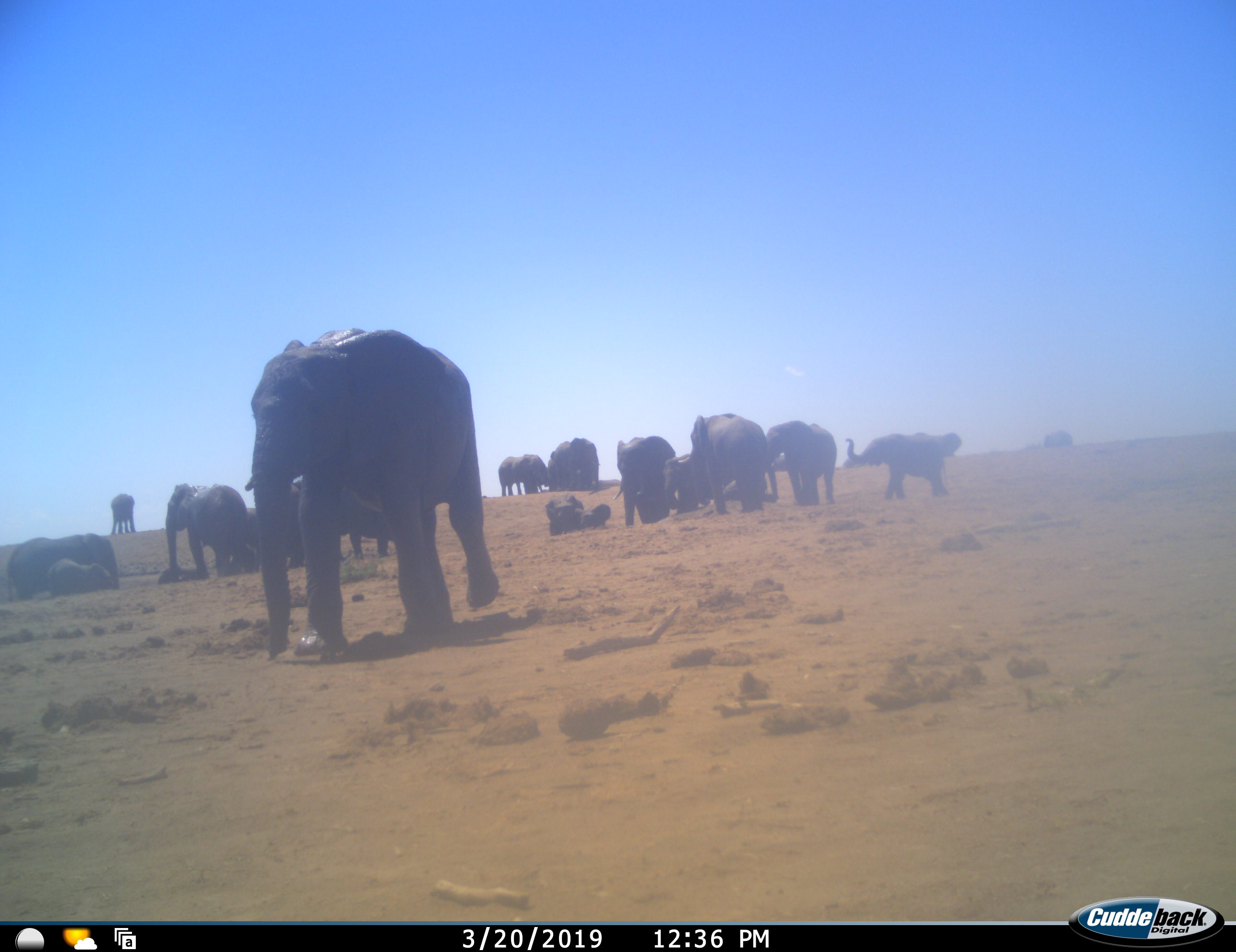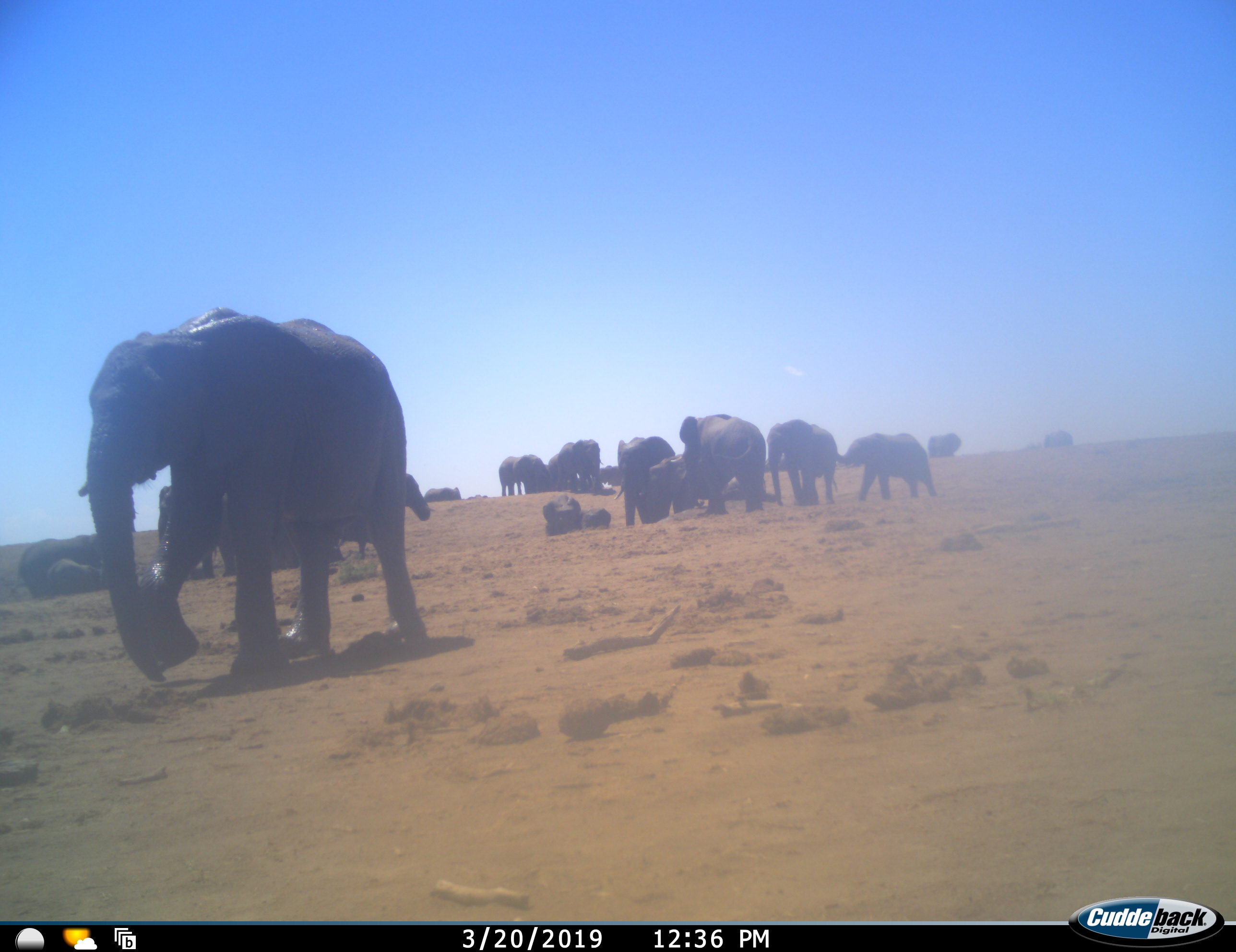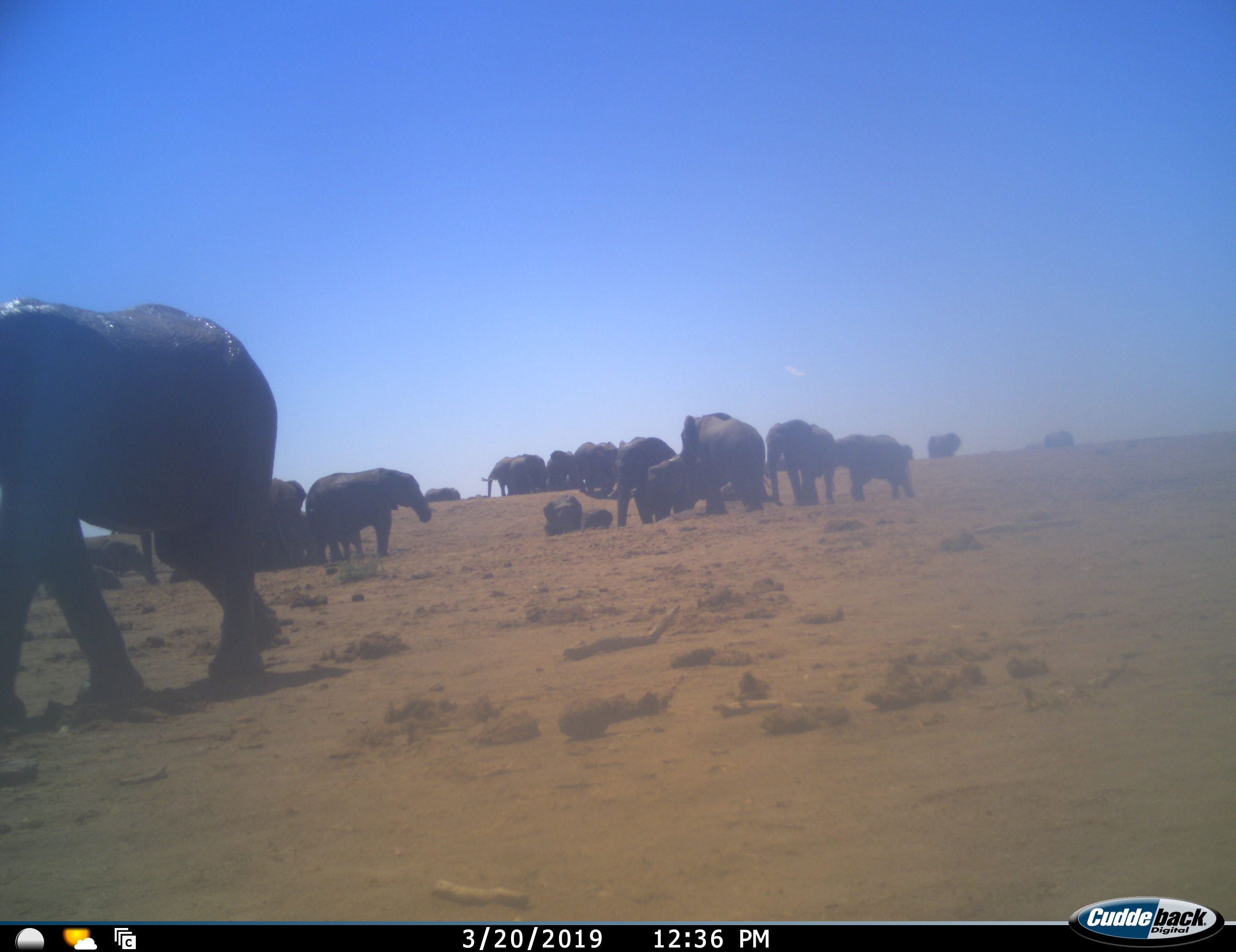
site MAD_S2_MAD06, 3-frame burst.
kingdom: Animalia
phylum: Chordata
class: Mammalia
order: Proboscidea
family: Elephantidae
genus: Loxodonta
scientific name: Loxodonta africana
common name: african bush elephant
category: elephant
Elephant (african bush elephant) (Loxodonta africana), count 11-50. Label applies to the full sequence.